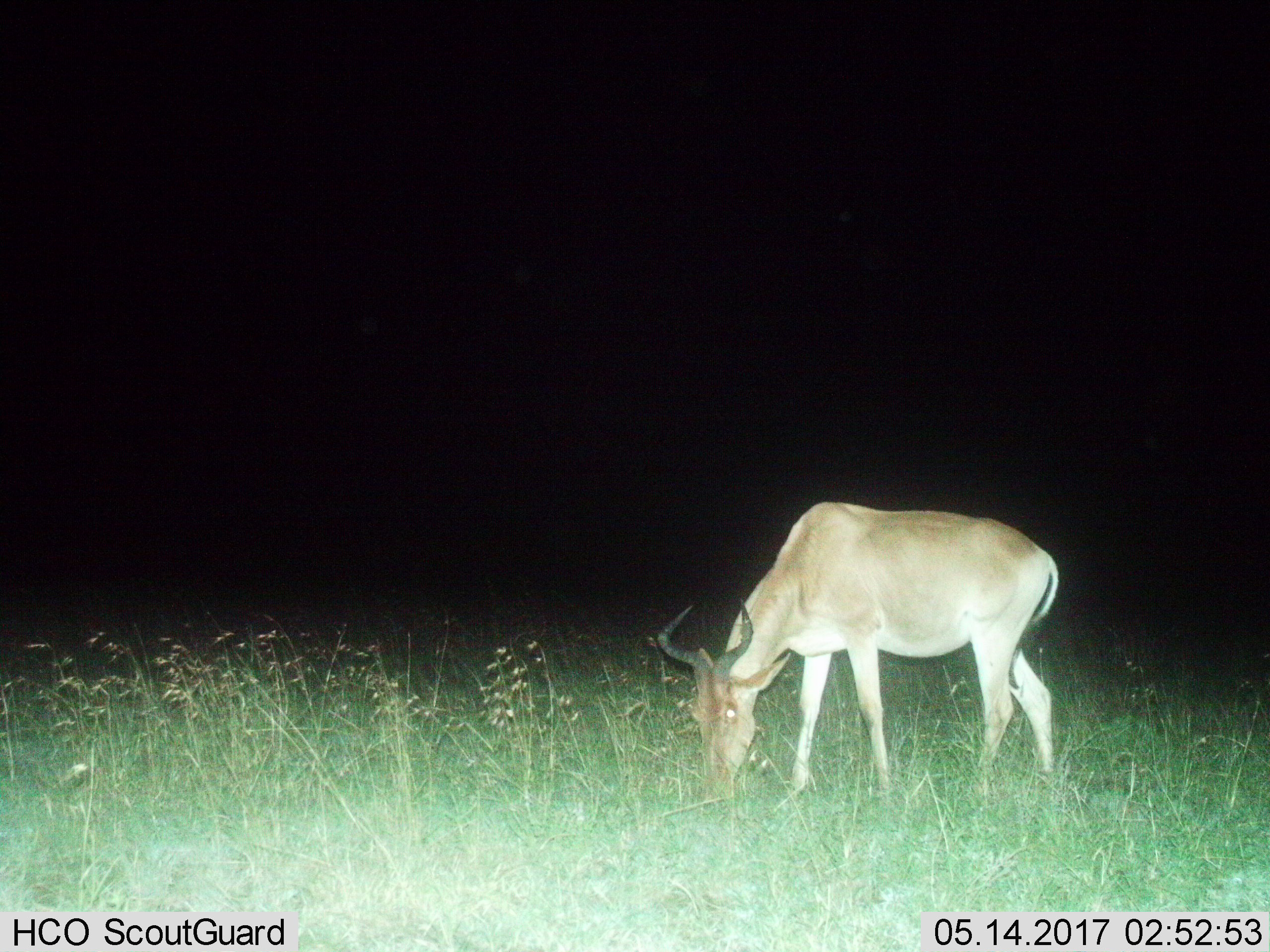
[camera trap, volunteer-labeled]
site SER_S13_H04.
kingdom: Animalia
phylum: Chordata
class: Mammalia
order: Artiodactyla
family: Bovidae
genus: Alcelaphus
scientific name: Alcelaphus buselaphus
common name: hartebeest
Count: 1.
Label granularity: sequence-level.